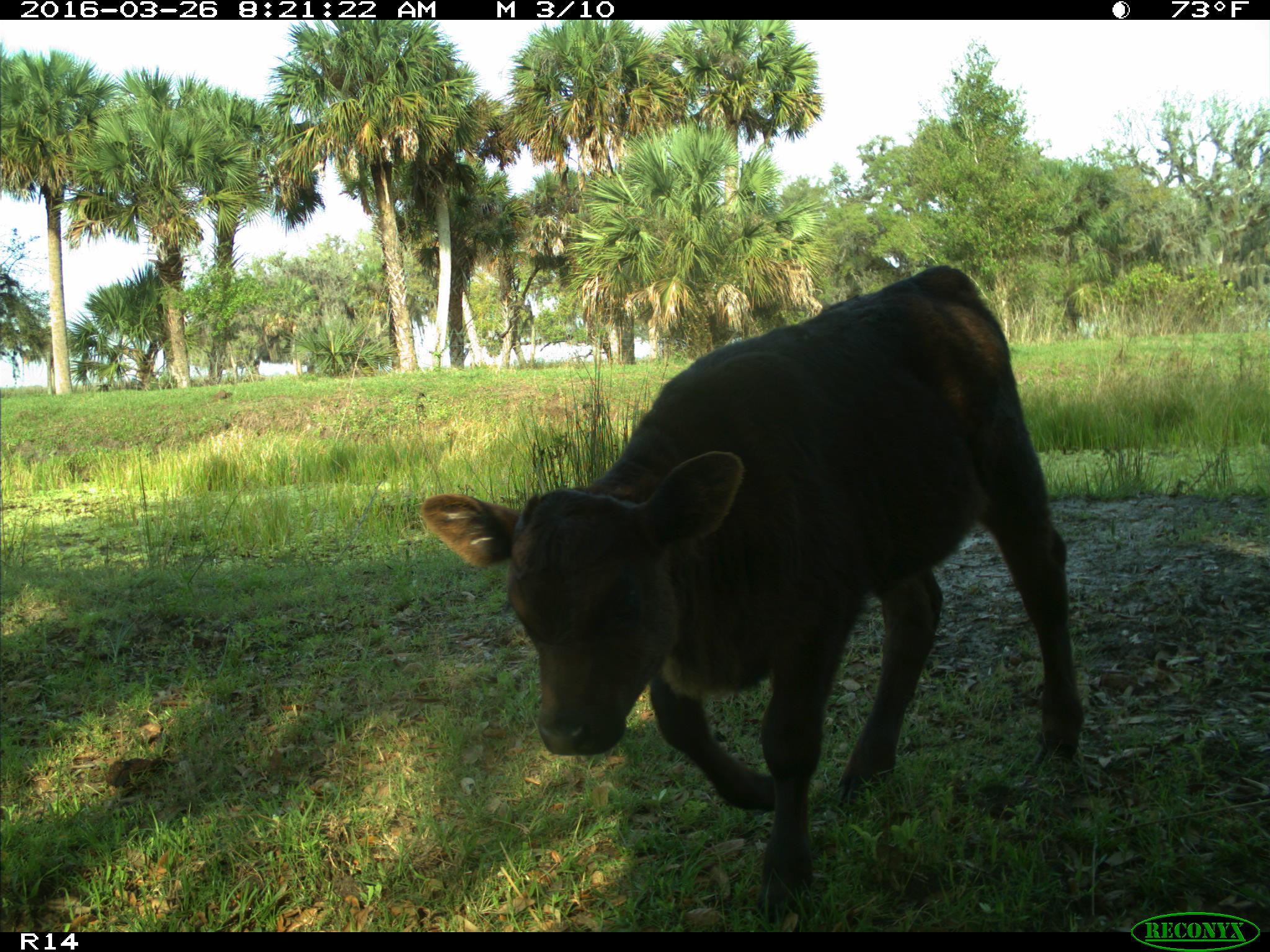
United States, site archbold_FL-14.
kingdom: Animalia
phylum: Chordata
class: Mammalia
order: Artiodactyla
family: Bovidae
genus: Bos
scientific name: Bos taurus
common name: domestic cow